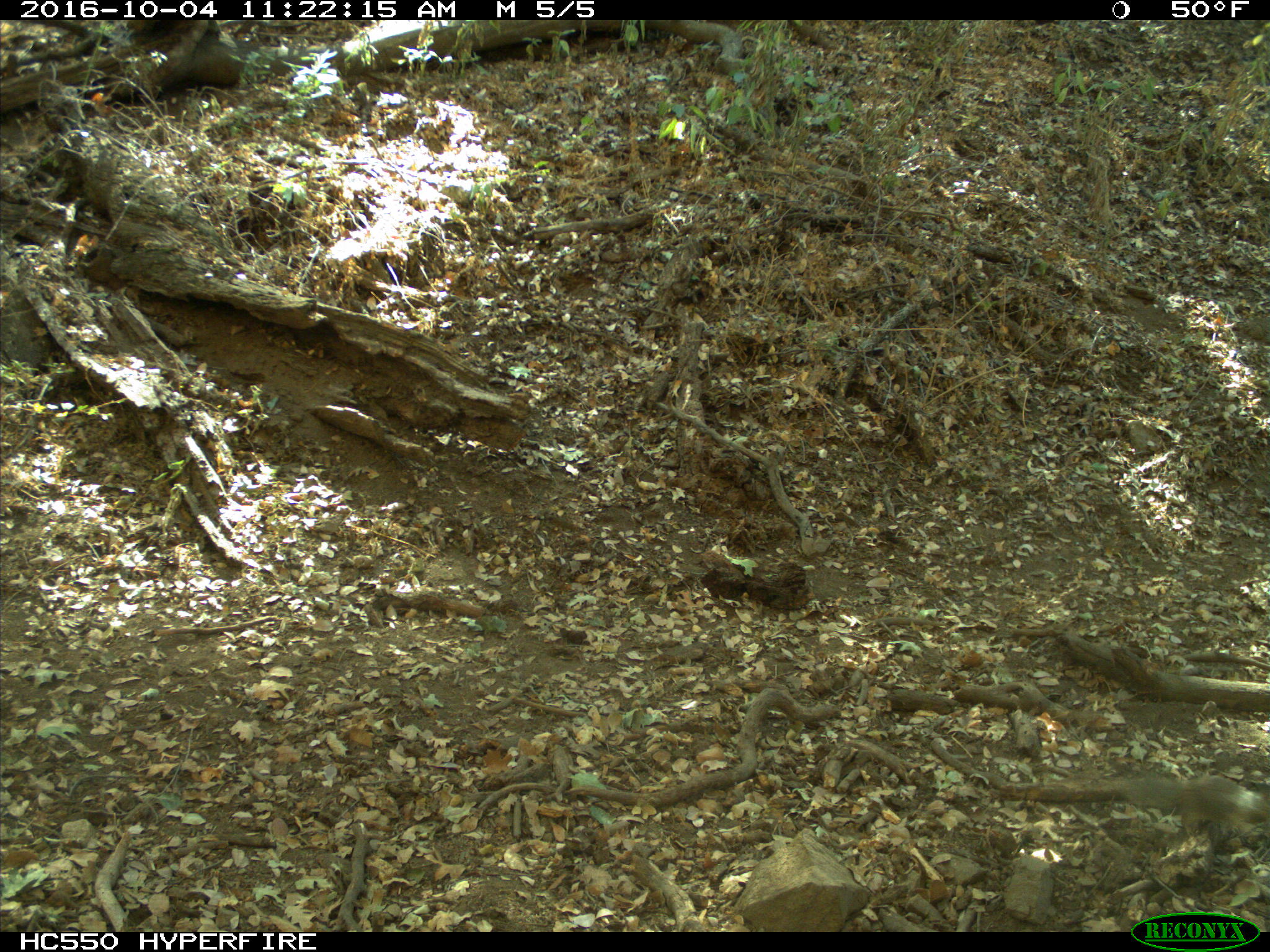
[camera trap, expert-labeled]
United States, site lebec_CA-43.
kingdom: Animalia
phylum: Chordata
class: Mammalia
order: Rodentia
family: Sciuridae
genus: Otospermophilus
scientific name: Otospermophilus beecheyi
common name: california ground squirrel